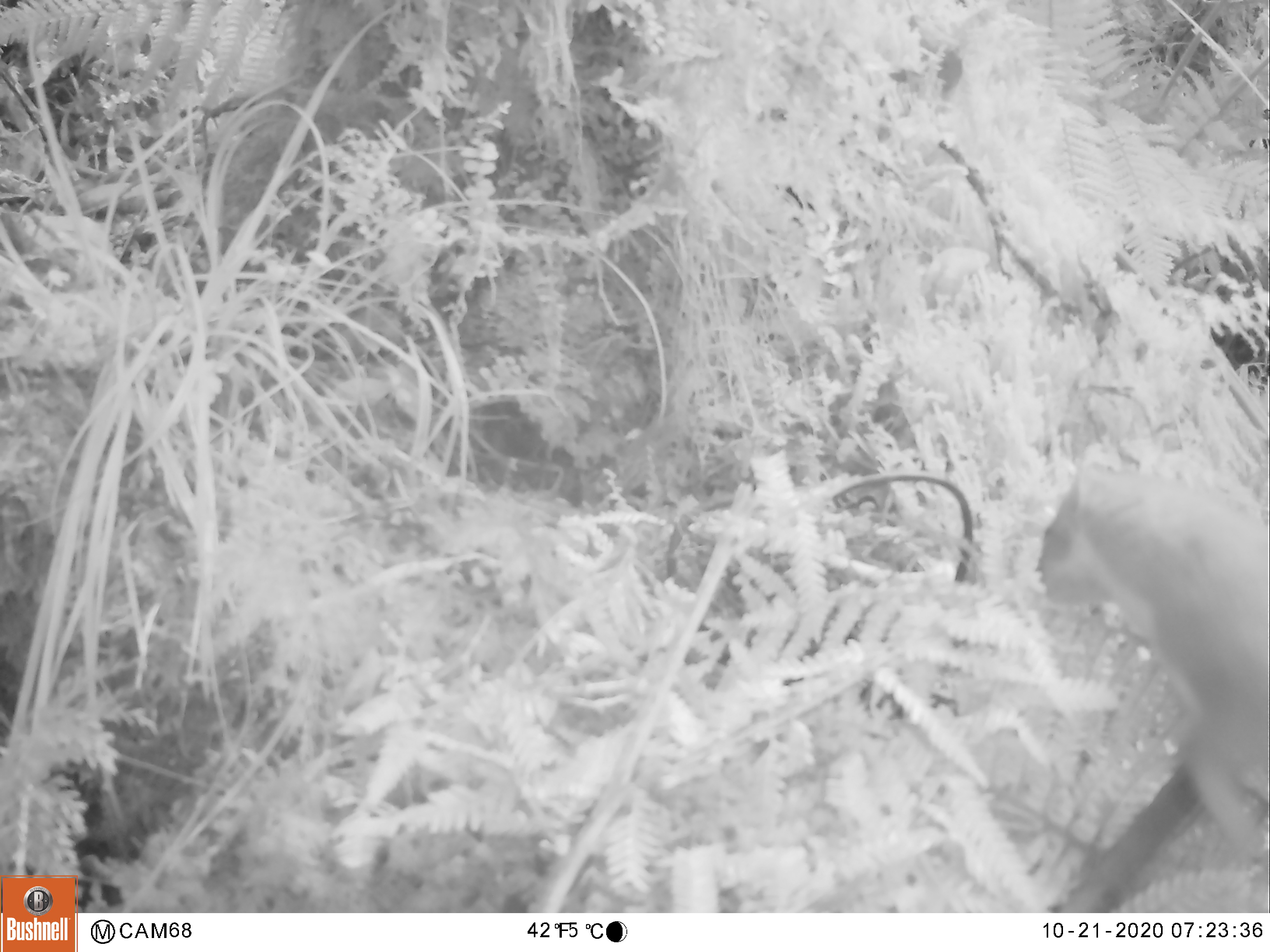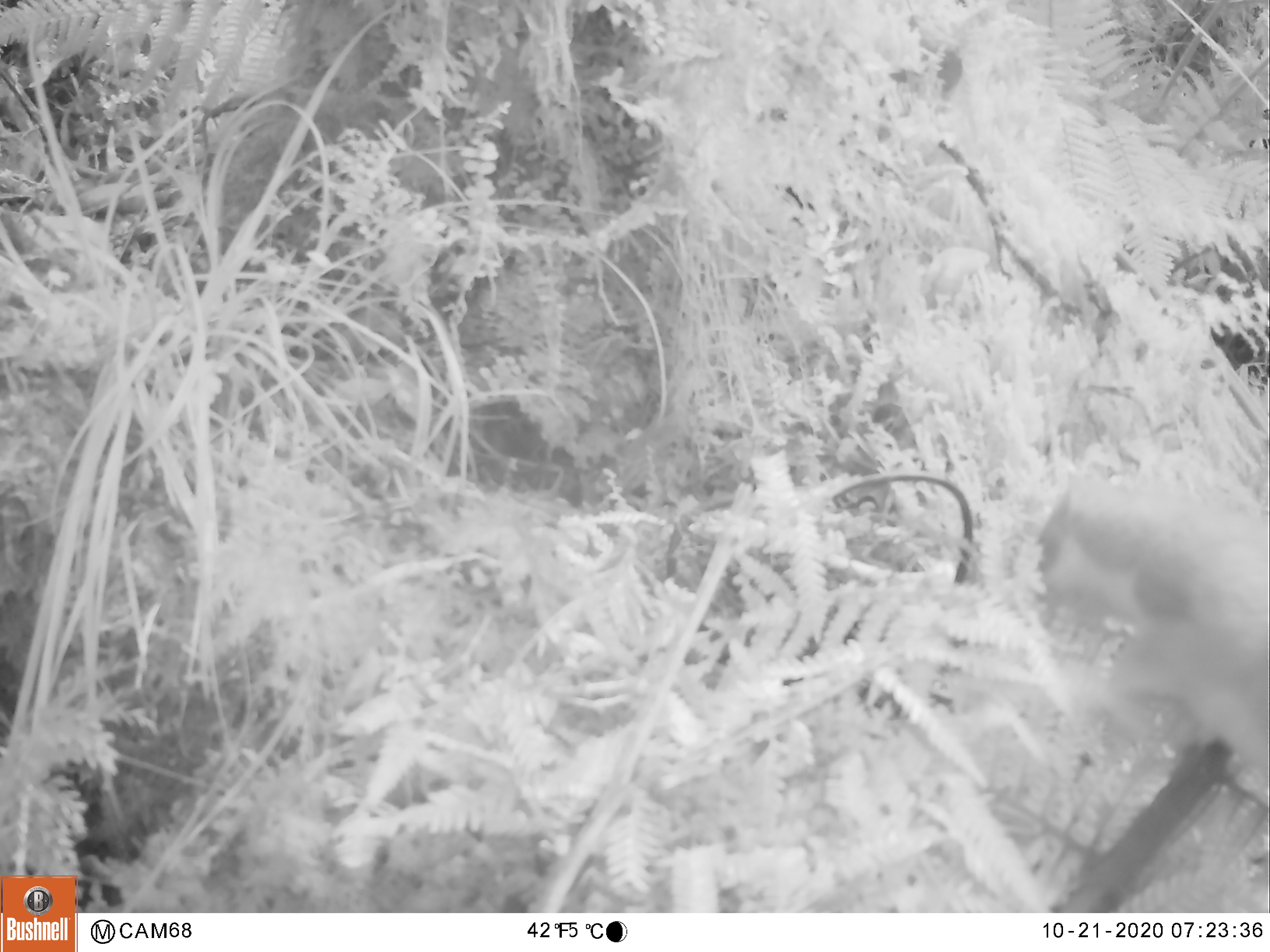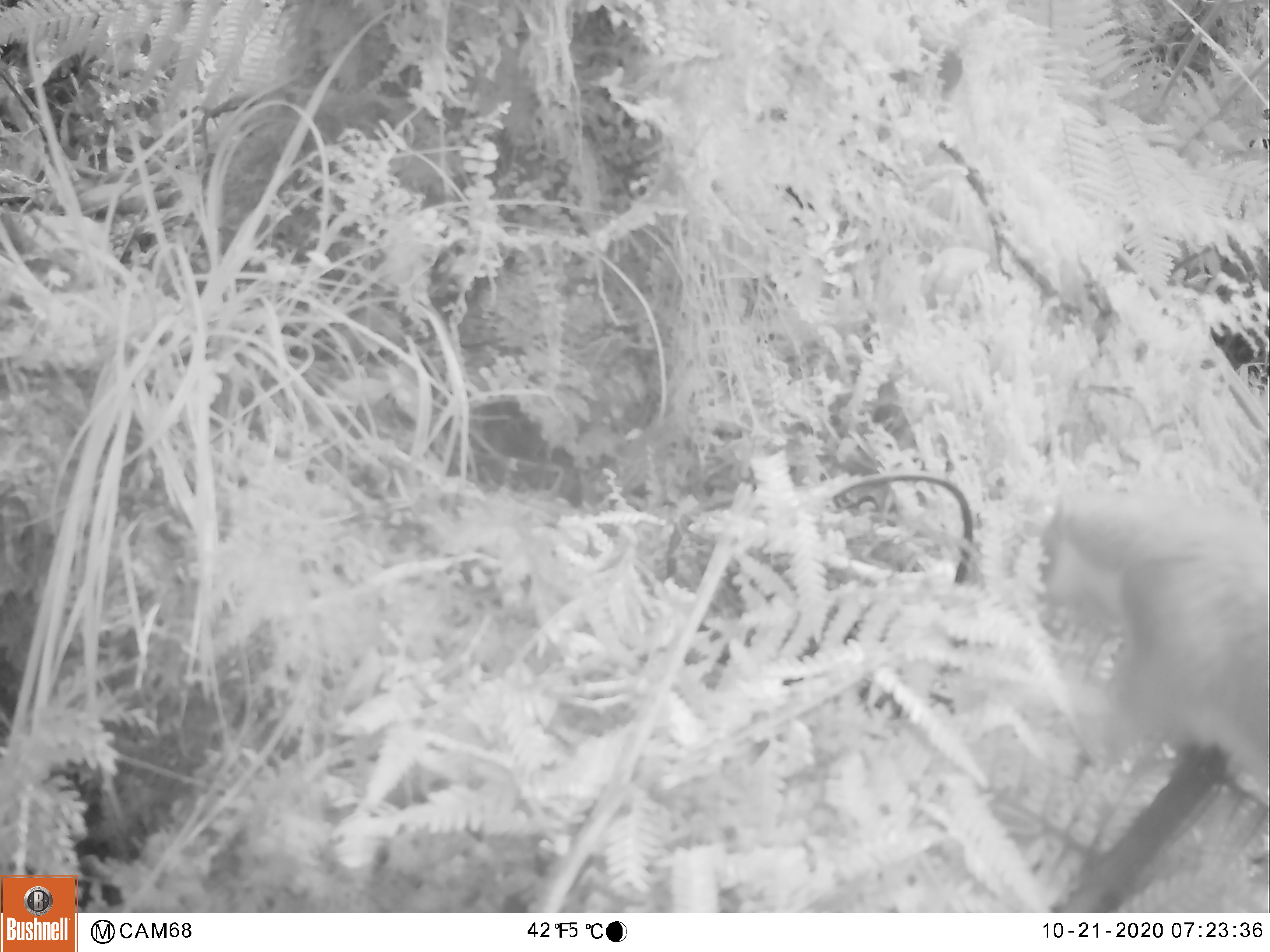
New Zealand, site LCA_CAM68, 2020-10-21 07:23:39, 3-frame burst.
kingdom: Animalia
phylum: Chordata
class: Mammalia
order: Carnivora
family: Mustelidae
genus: Mustela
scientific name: Mustela erminea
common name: stoat